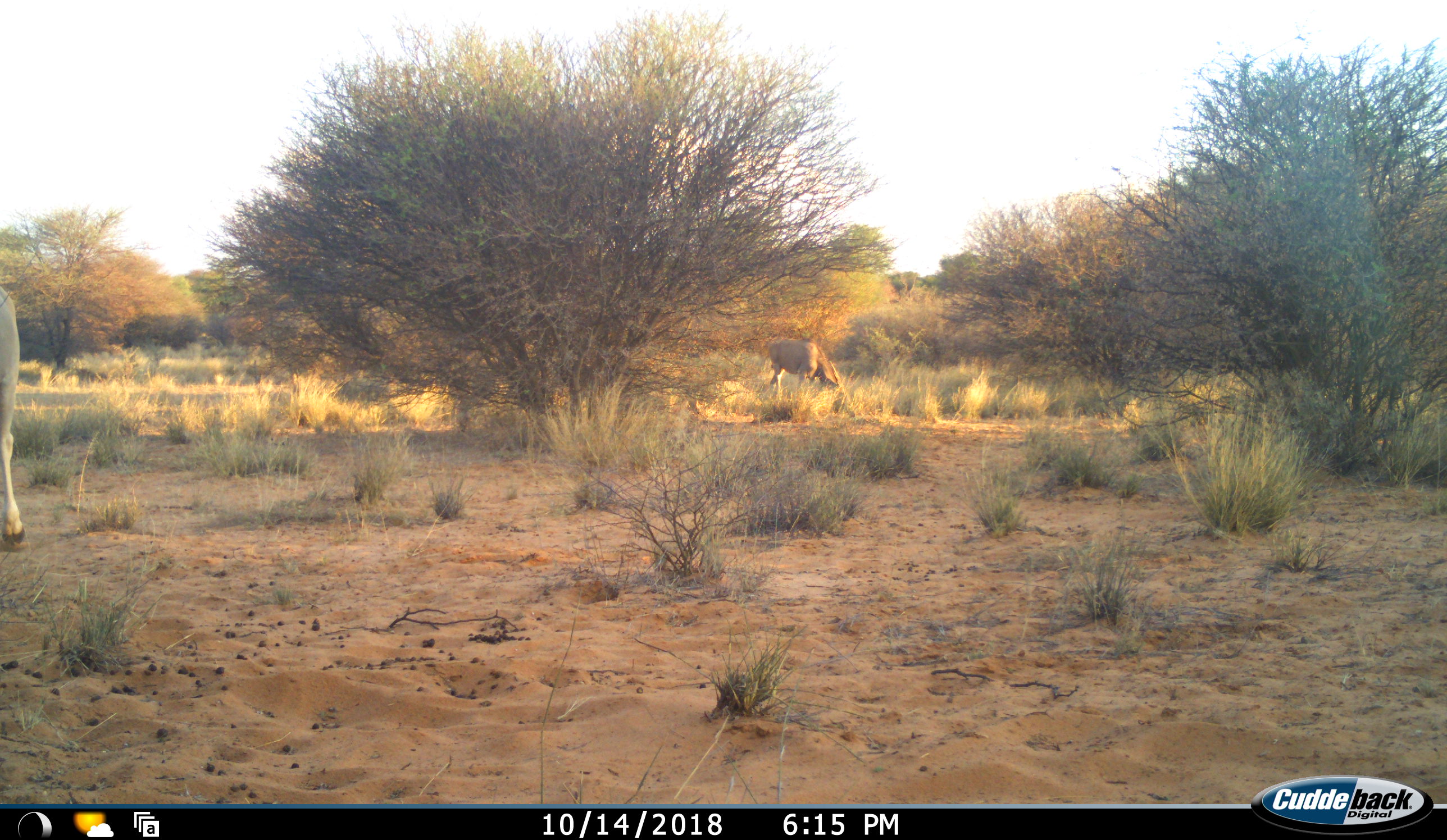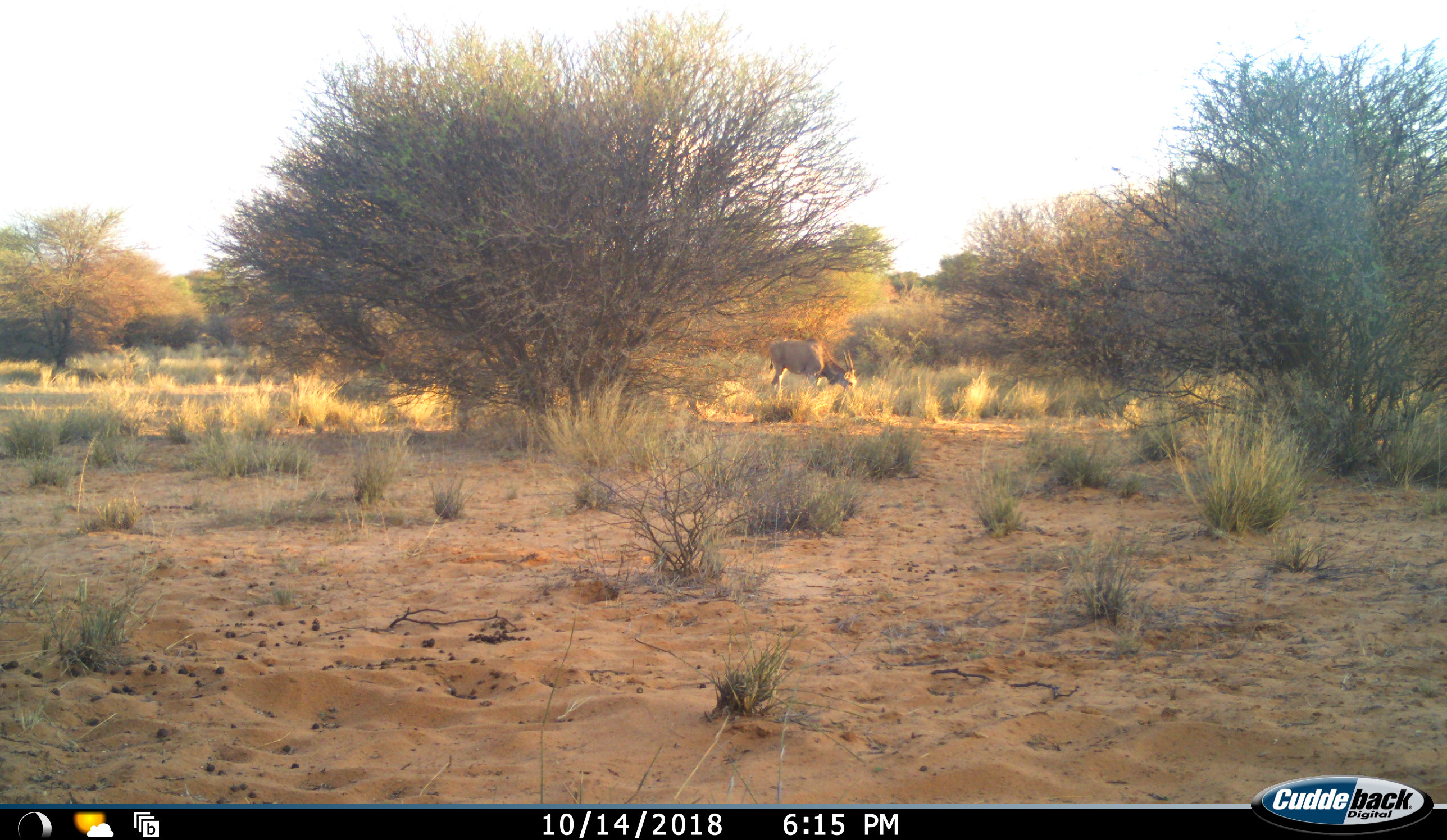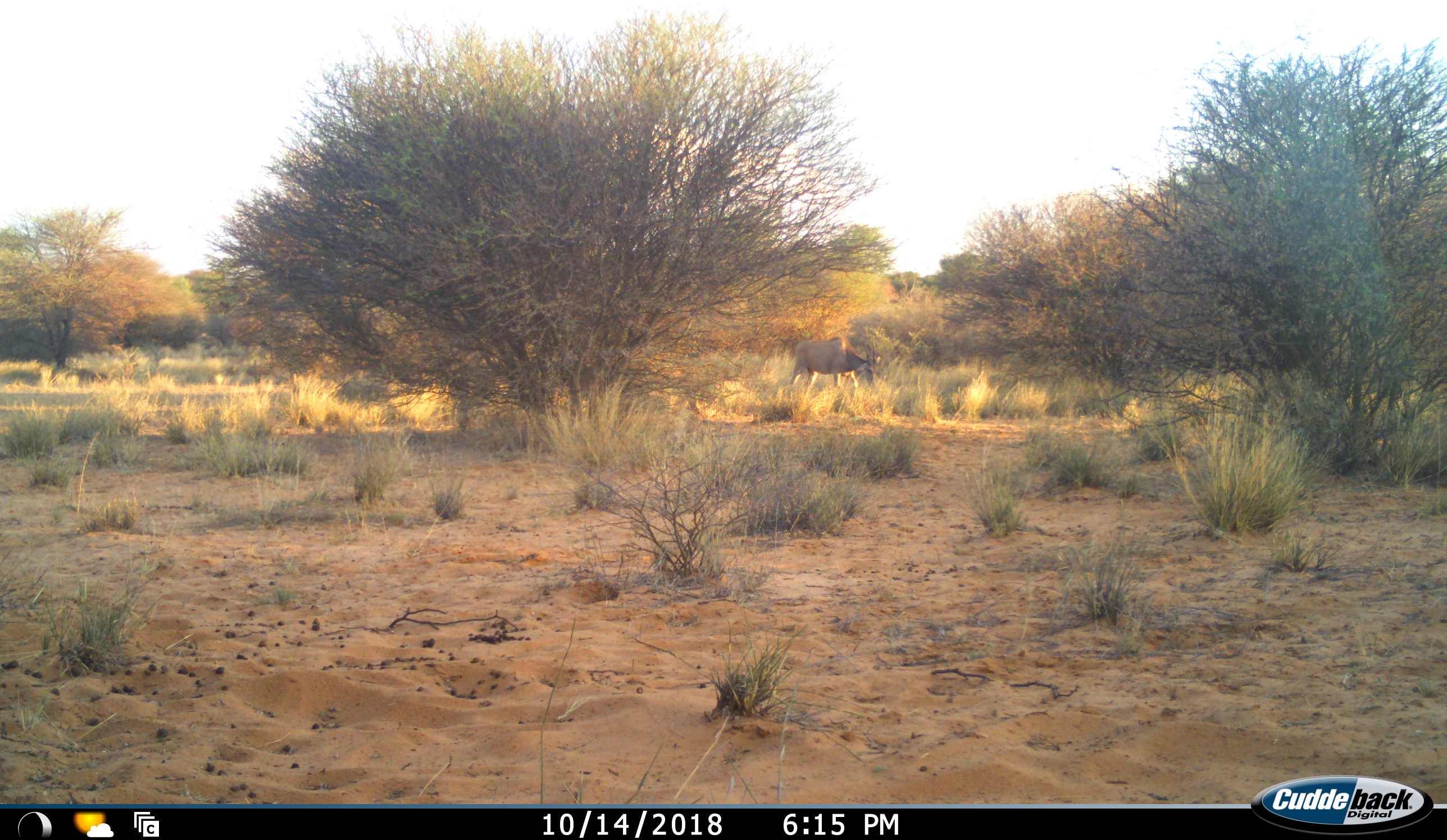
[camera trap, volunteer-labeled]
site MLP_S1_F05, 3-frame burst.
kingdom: Animalia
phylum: Chordata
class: Mammalia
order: Artiodactyla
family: Bovidae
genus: Tragelaphus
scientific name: Tragelaphus oryx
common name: eland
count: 2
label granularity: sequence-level